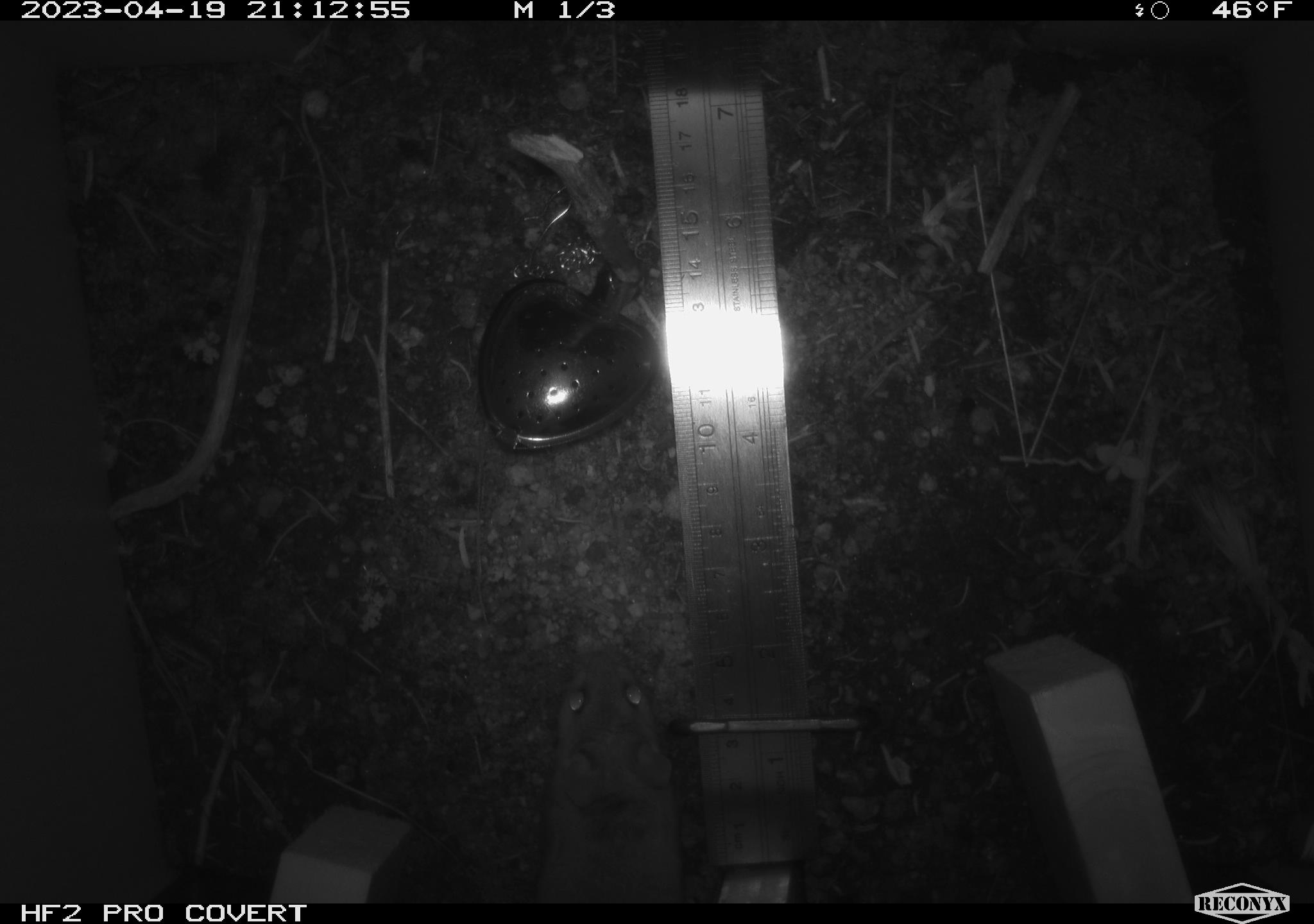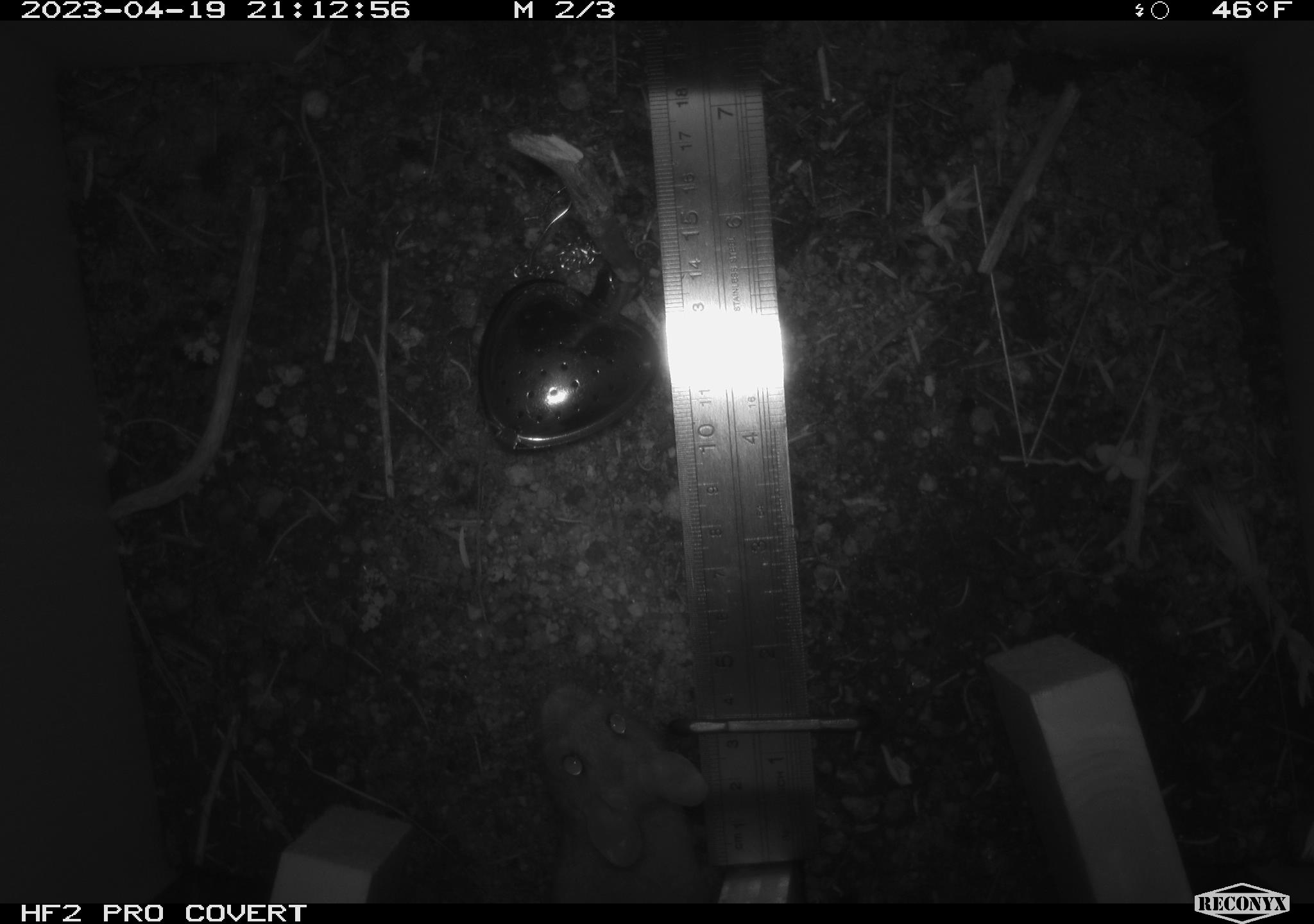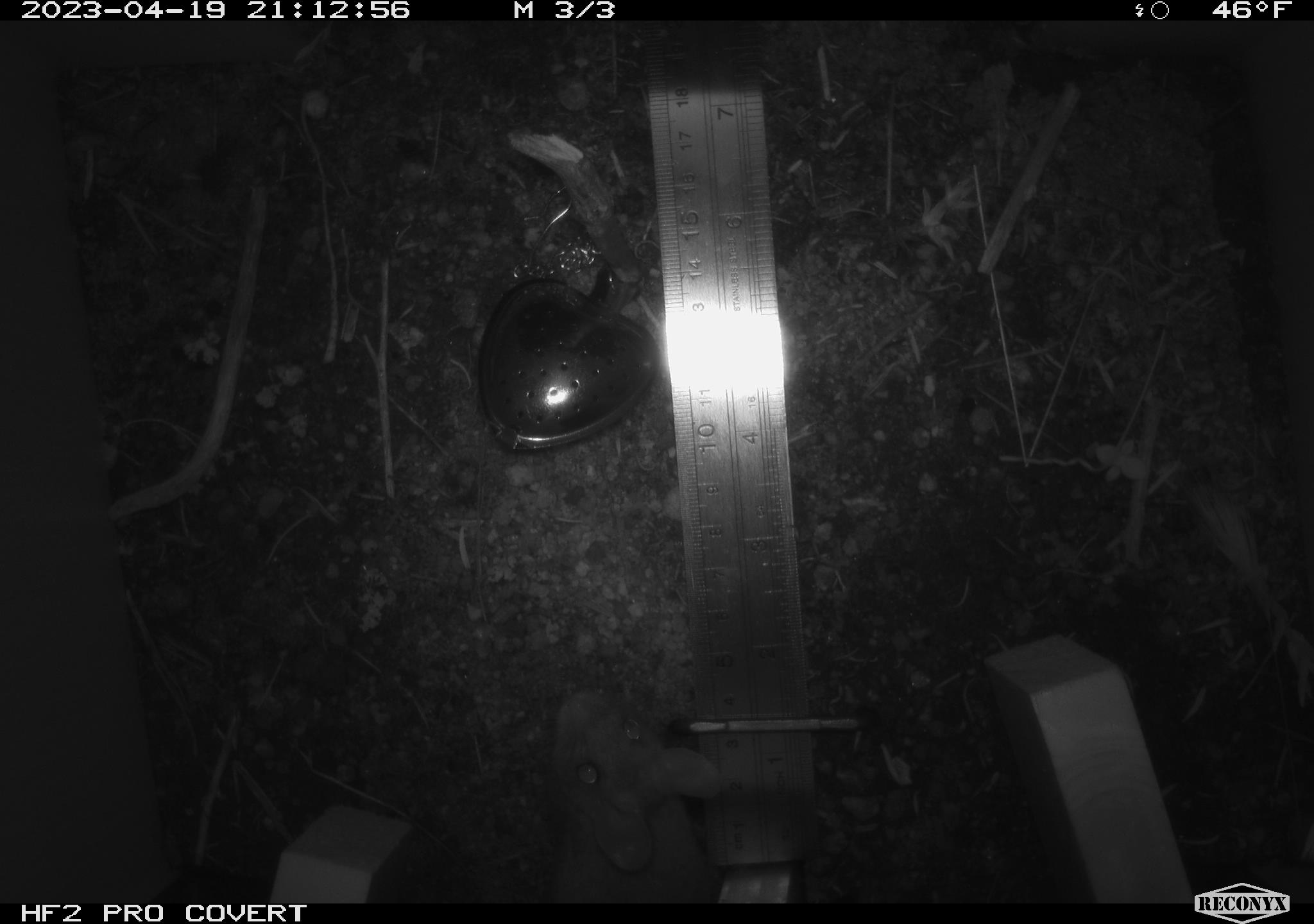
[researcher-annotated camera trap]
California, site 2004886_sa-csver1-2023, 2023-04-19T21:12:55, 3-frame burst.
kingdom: Animalia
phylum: Chordata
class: Mammalia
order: Rodentia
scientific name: Rodentia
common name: mouse species